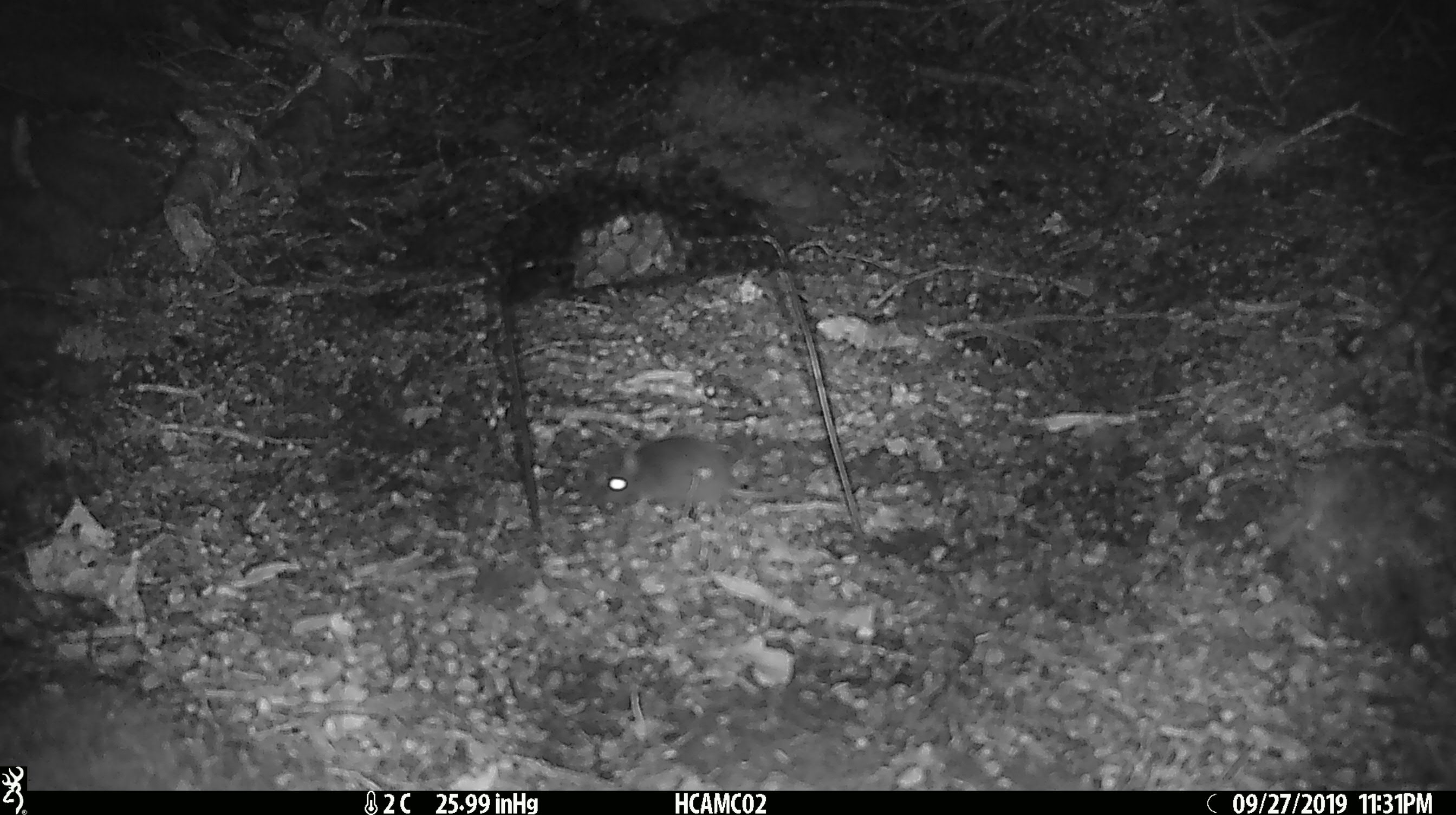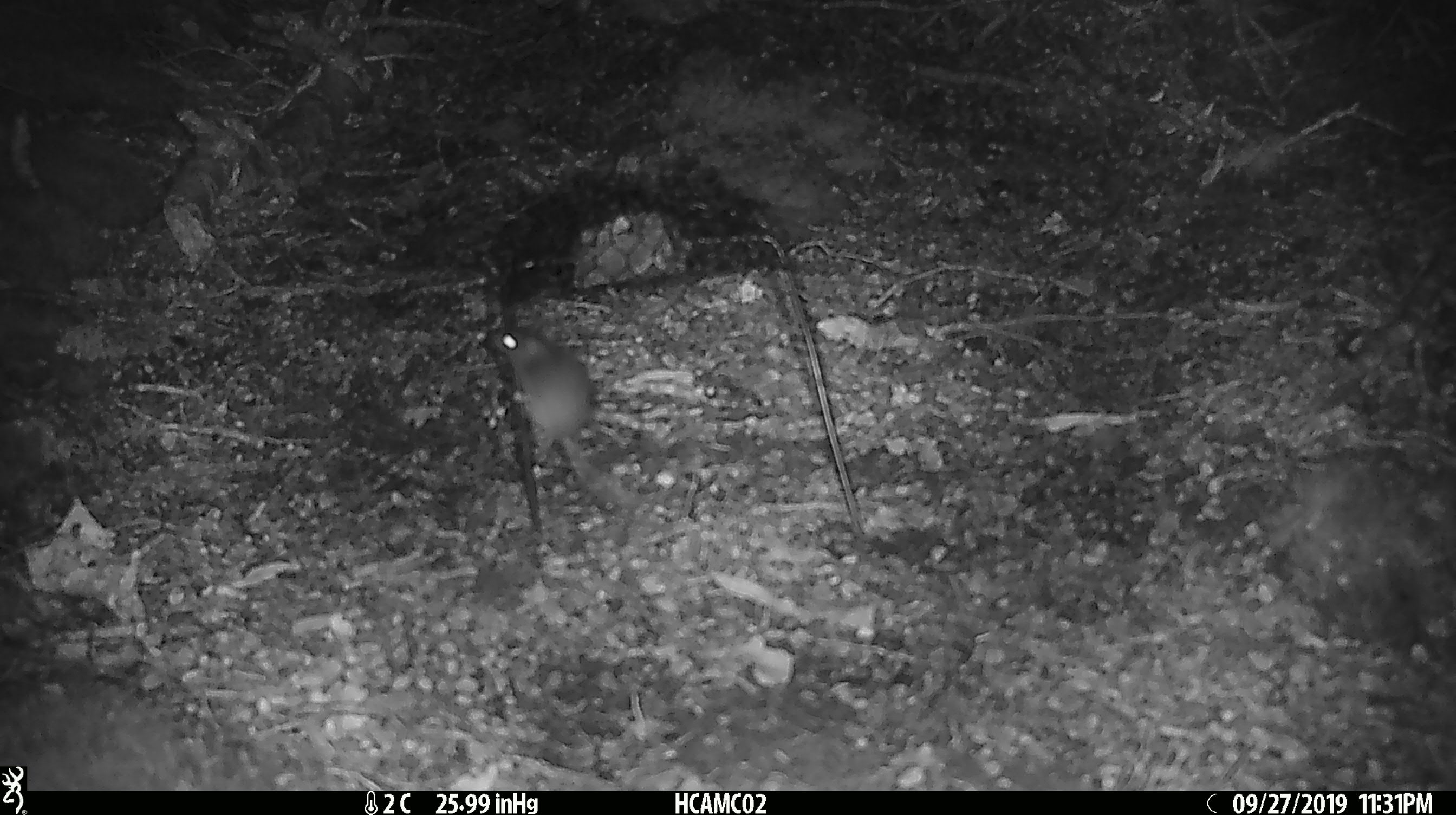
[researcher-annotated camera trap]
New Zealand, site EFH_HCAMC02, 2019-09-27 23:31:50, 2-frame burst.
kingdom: Animalia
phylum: Chordata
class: Mammalia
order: Rodentia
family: Muridae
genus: Mus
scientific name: Mus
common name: mouse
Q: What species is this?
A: Mouse (Mus).